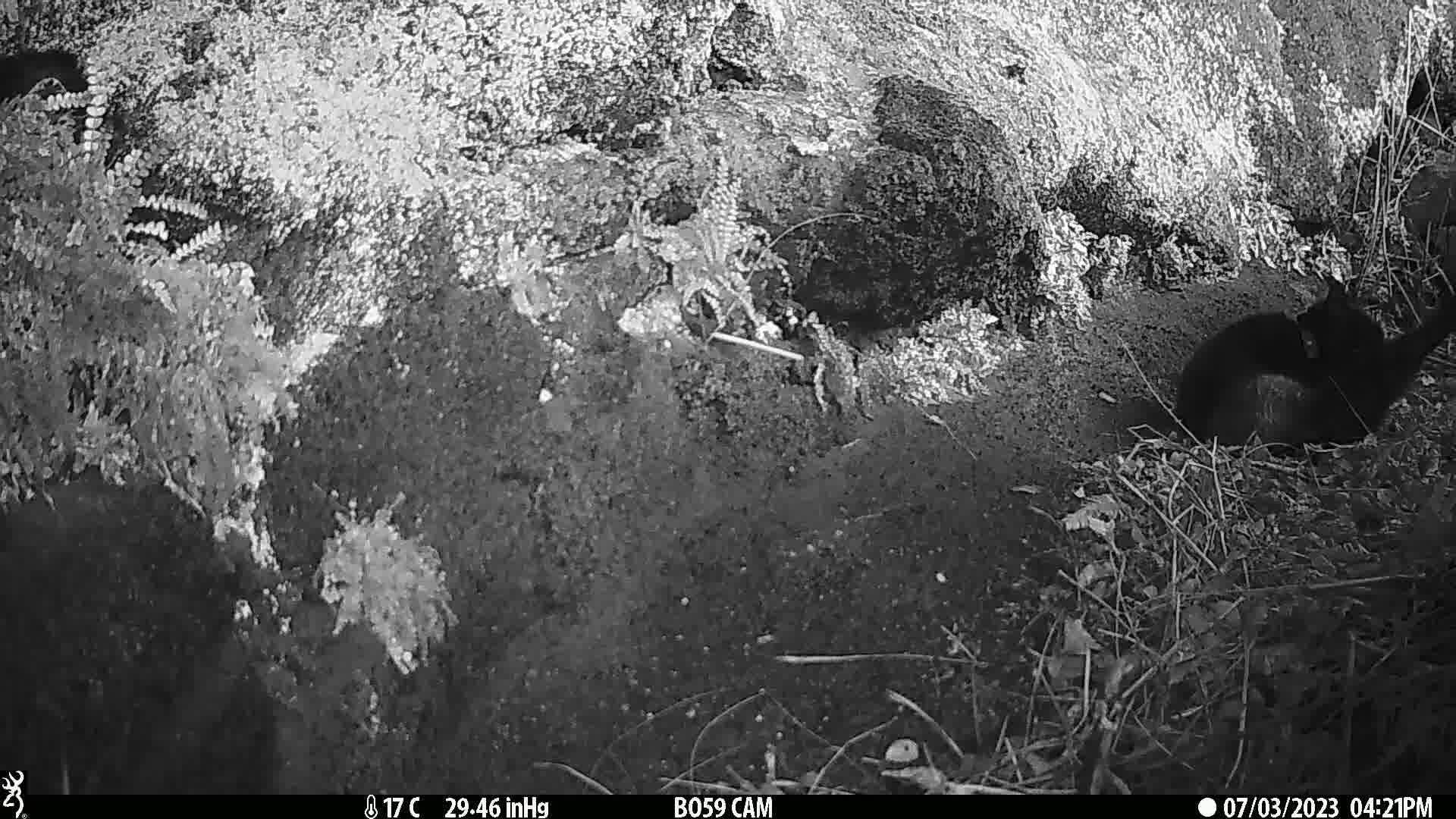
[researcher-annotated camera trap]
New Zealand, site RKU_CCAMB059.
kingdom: Animalia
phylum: Chordata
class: Mammalia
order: Carnivora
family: Felidae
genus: Felis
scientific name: Felis catus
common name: domestic cat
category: cat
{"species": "cat (domestic cat) (Felis catus)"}